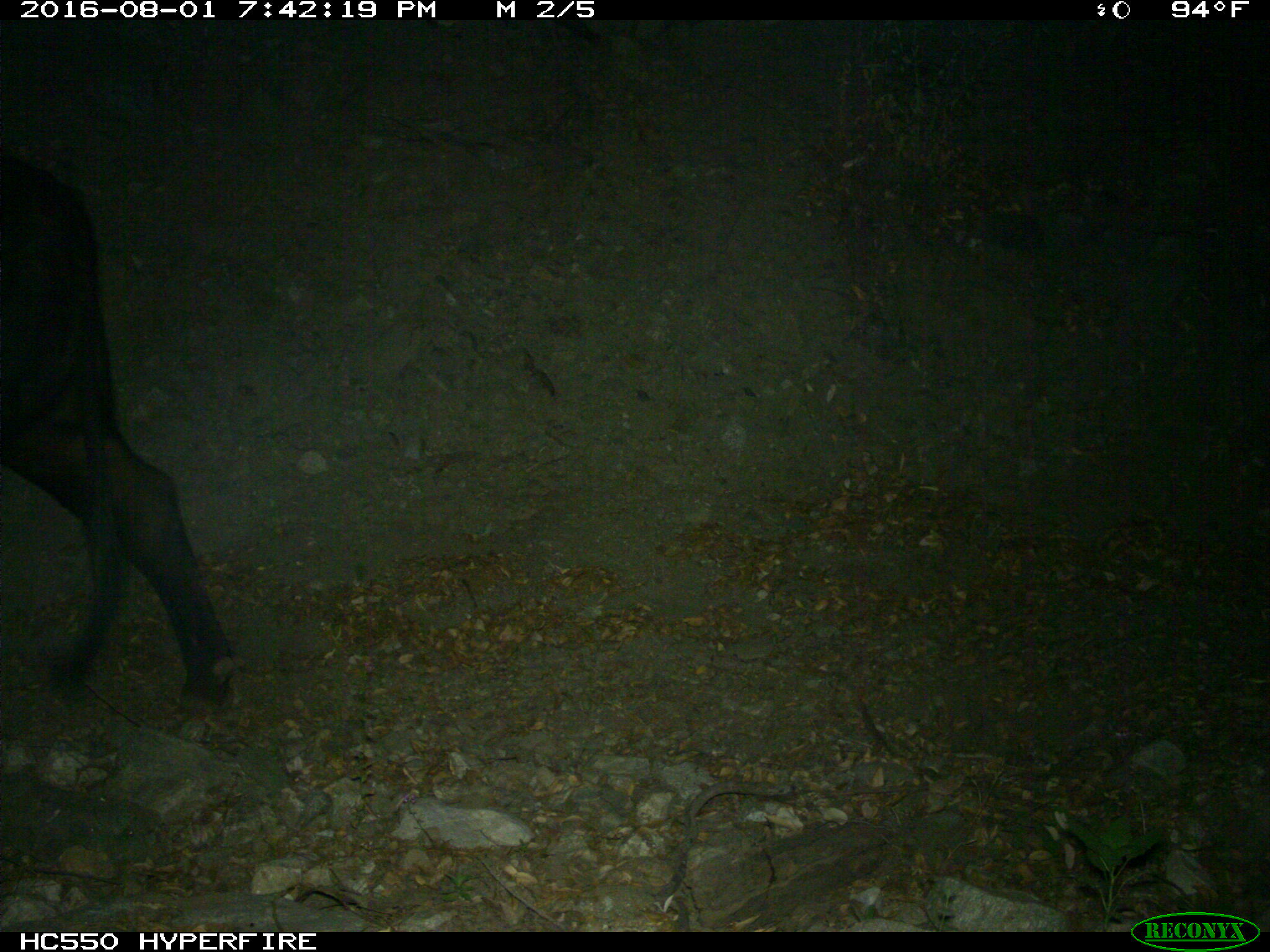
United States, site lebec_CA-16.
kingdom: Animalia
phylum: Chordata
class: Mammalia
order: Artiodactyla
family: Bovidae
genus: Bos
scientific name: Bos taurus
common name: domestic cow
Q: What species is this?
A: Bos taurus (domestic cow).